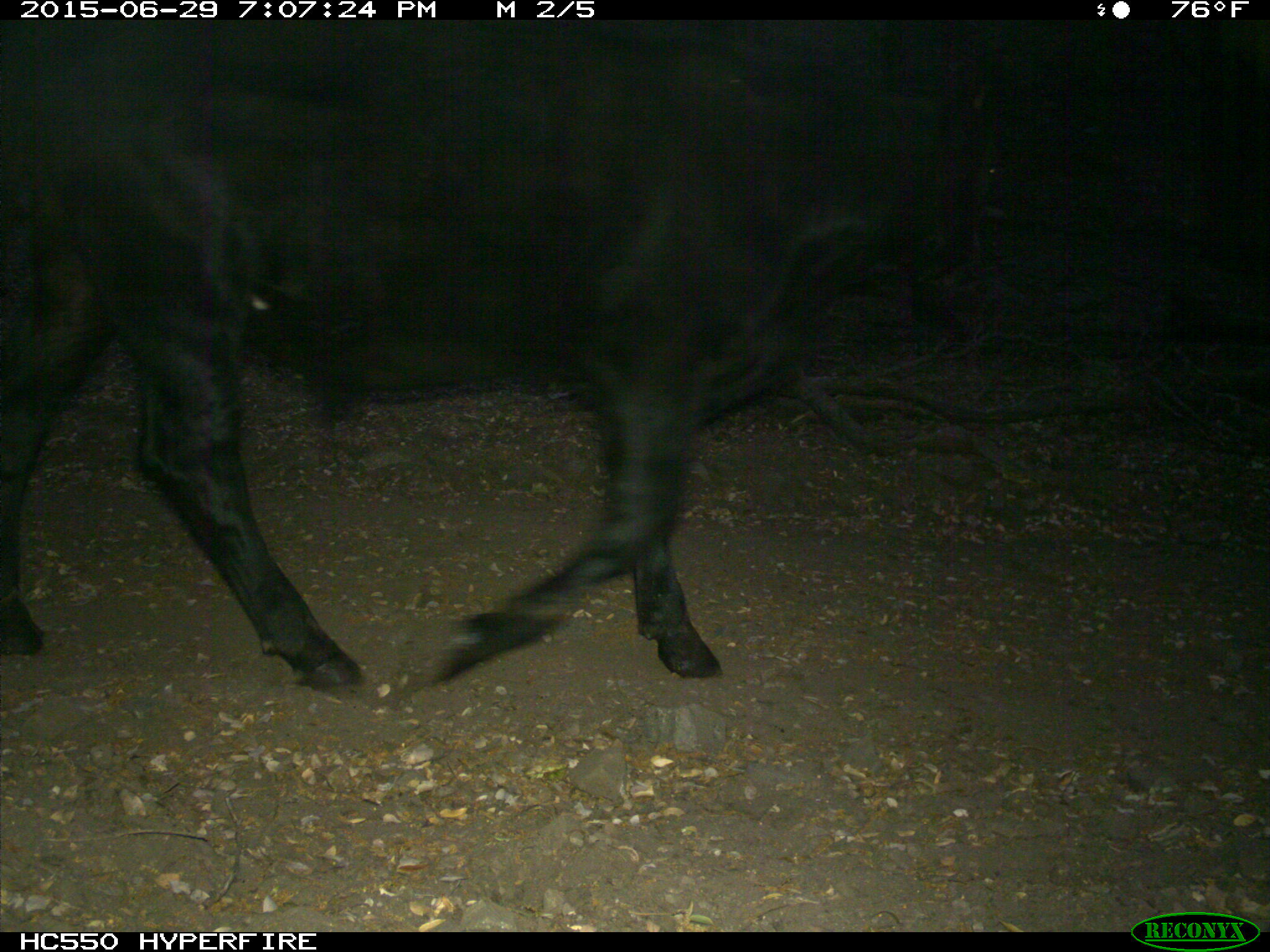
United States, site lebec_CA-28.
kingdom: Animalia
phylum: Chordata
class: Mammalia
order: Artiodactyla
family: Bovidae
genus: Bos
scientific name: Bos taurus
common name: domestic cow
Bos taurus (domestic cow).